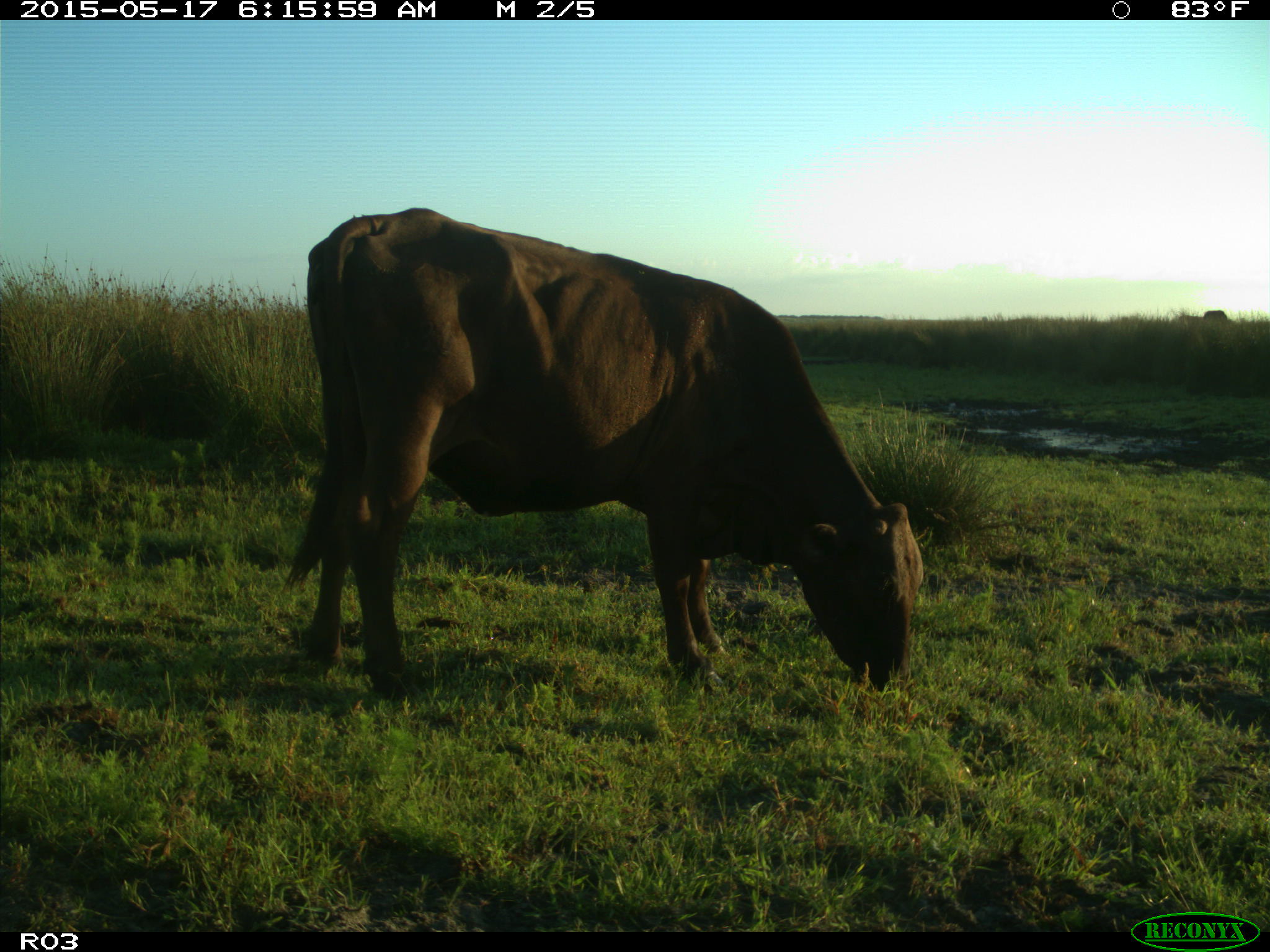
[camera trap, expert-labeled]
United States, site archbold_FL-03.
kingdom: Animalia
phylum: Chordata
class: Mammalia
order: Artiodactyla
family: Bovidae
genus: Bos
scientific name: Bos taurus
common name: domestic cow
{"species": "Bos taurus (domestic cow)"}